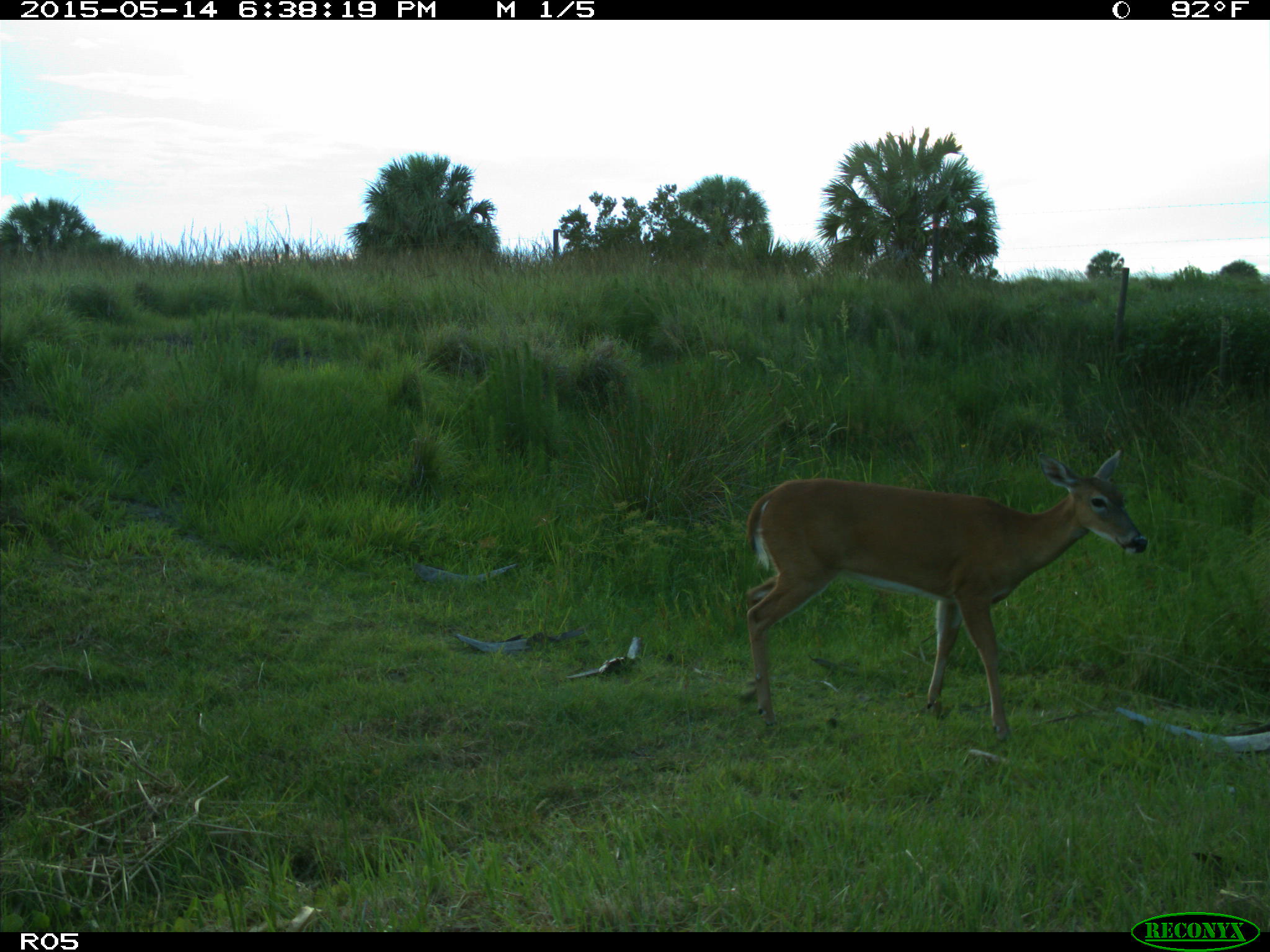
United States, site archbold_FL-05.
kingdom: Animalia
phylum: Chordata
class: Mammalia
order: Artiodactyla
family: Cervidae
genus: Odocoileus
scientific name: Odocoileus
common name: deer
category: unidentified deer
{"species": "unidentified deer (deer) (Odocoileus)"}